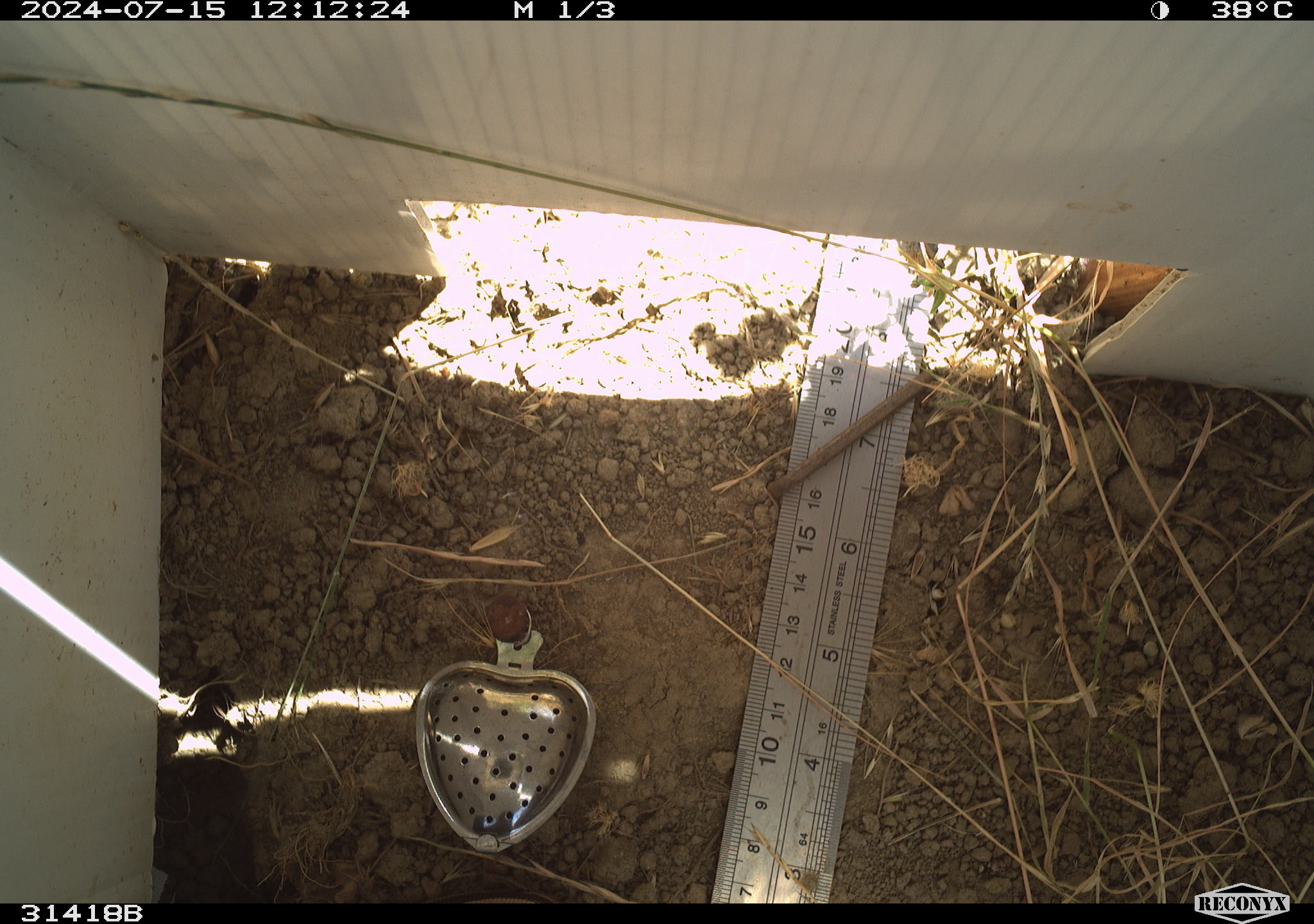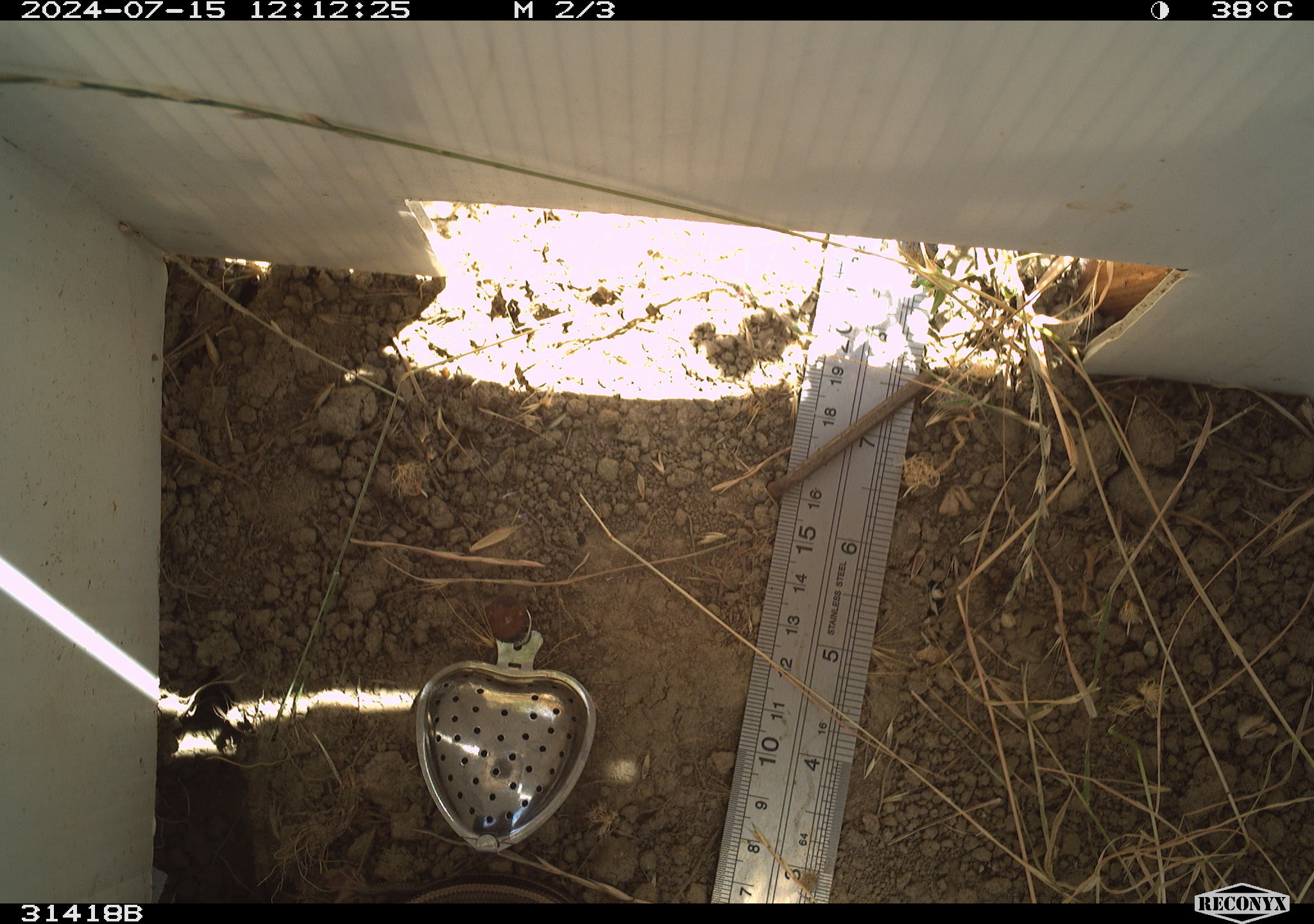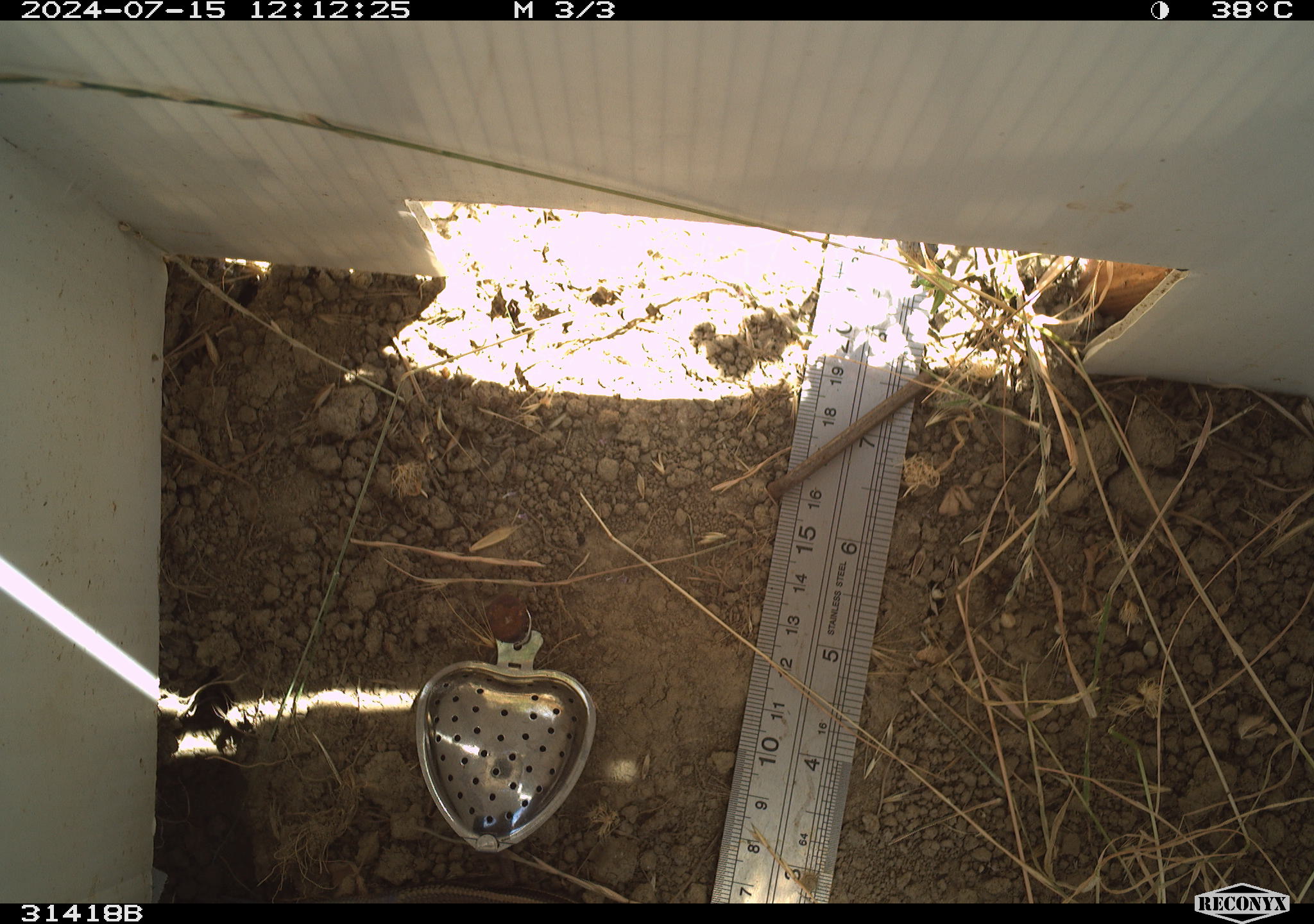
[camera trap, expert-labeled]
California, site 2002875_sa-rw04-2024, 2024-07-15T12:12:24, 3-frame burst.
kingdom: Animalia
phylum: Chordata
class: Reptilia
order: Squamata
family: Scincidae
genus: Plestiodon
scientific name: Plestiodon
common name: blue-tailed skinks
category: plestiodon species